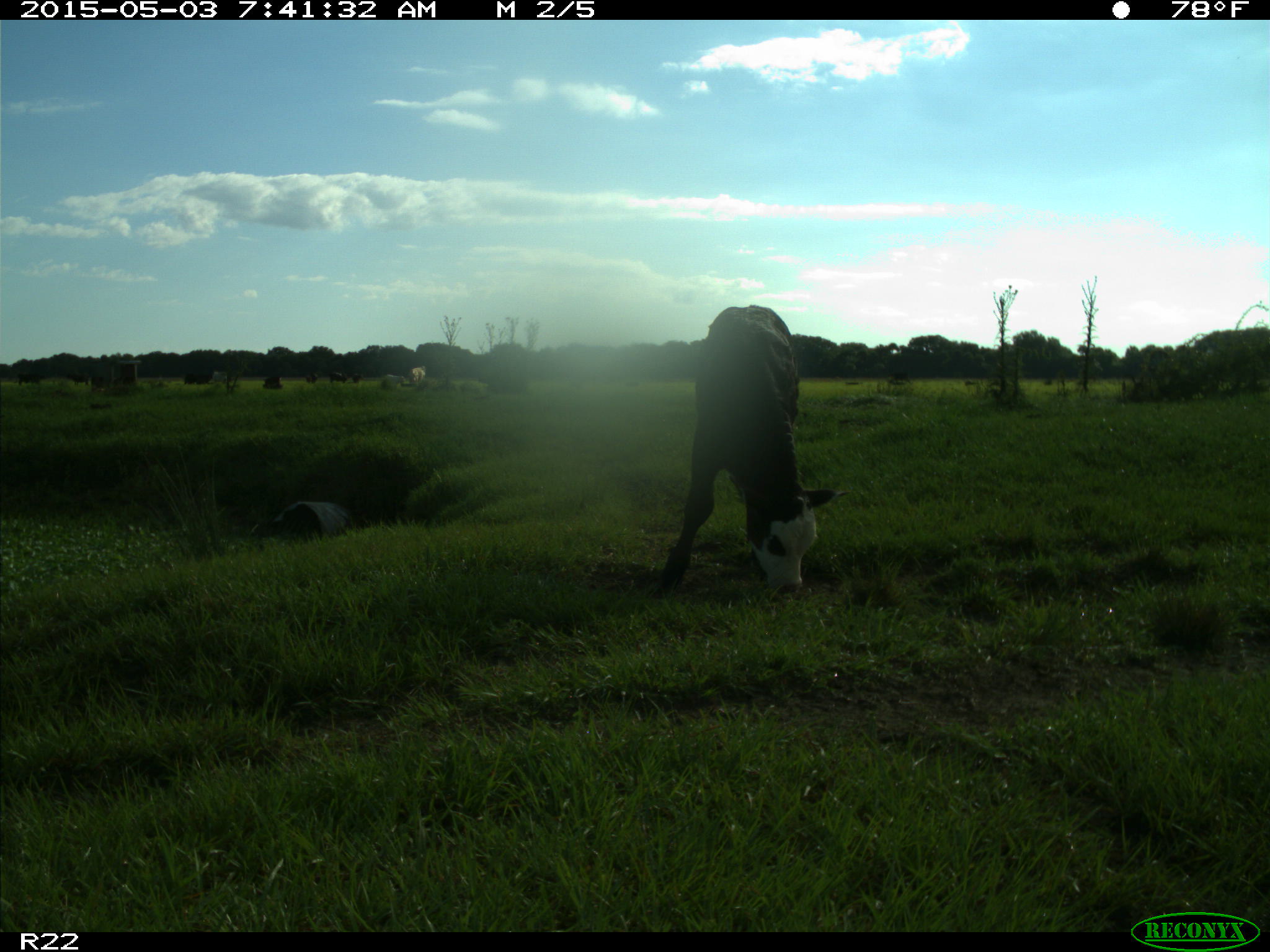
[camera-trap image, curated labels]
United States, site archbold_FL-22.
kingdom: Animalia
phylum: Chordata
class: Mammalia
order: Artiodactyla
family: Bovidae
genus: Bos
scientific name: Bos taurus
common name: domestic cow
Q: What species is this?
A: Bos taurus (domestic cow).